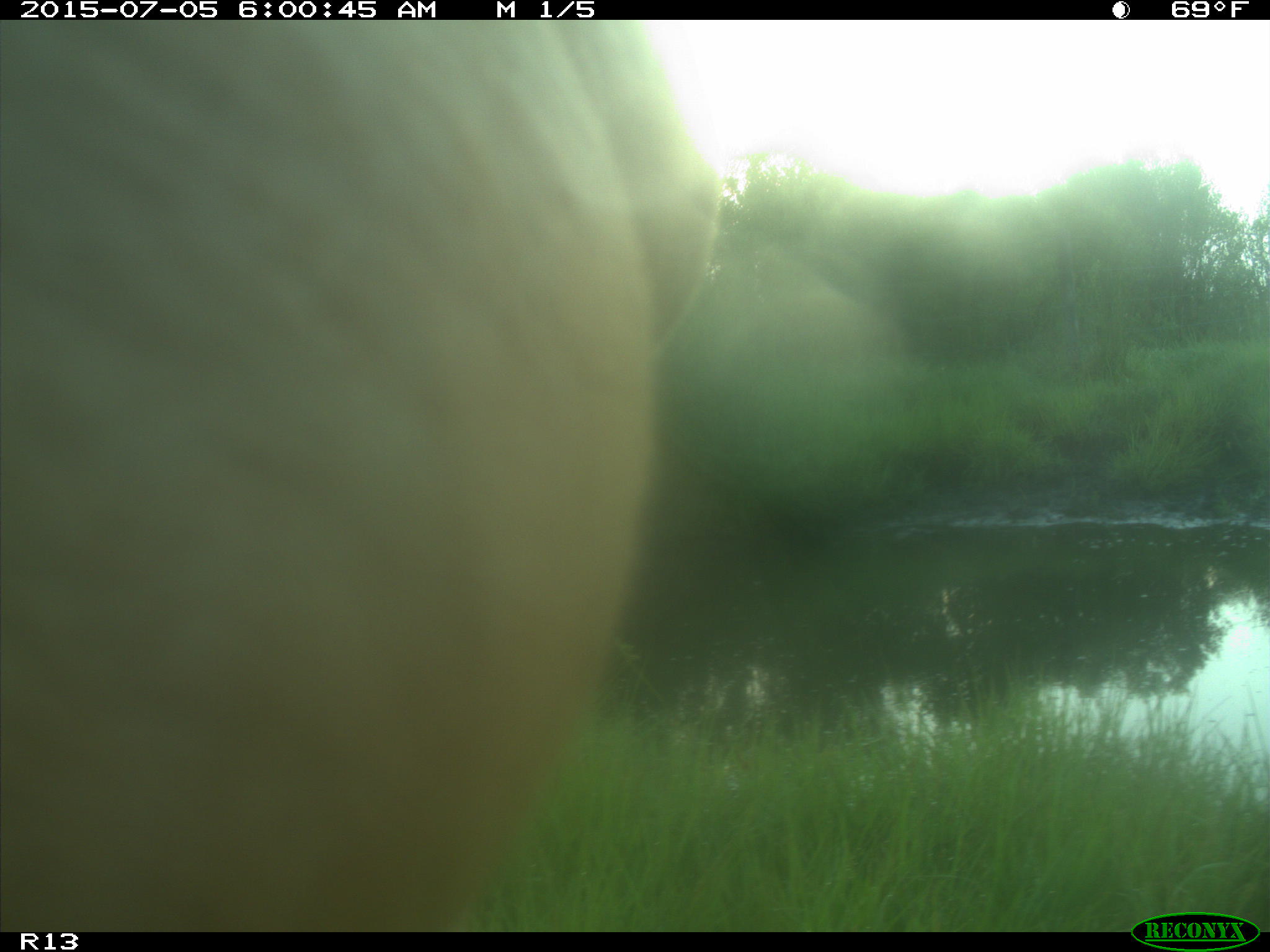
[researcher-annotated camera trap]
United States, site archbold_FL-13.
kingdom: Animalia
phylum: Chordata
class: Mammalia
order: Artiodactyla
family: Bovidae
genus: Bos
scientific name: Bos taurus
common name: domestic cow